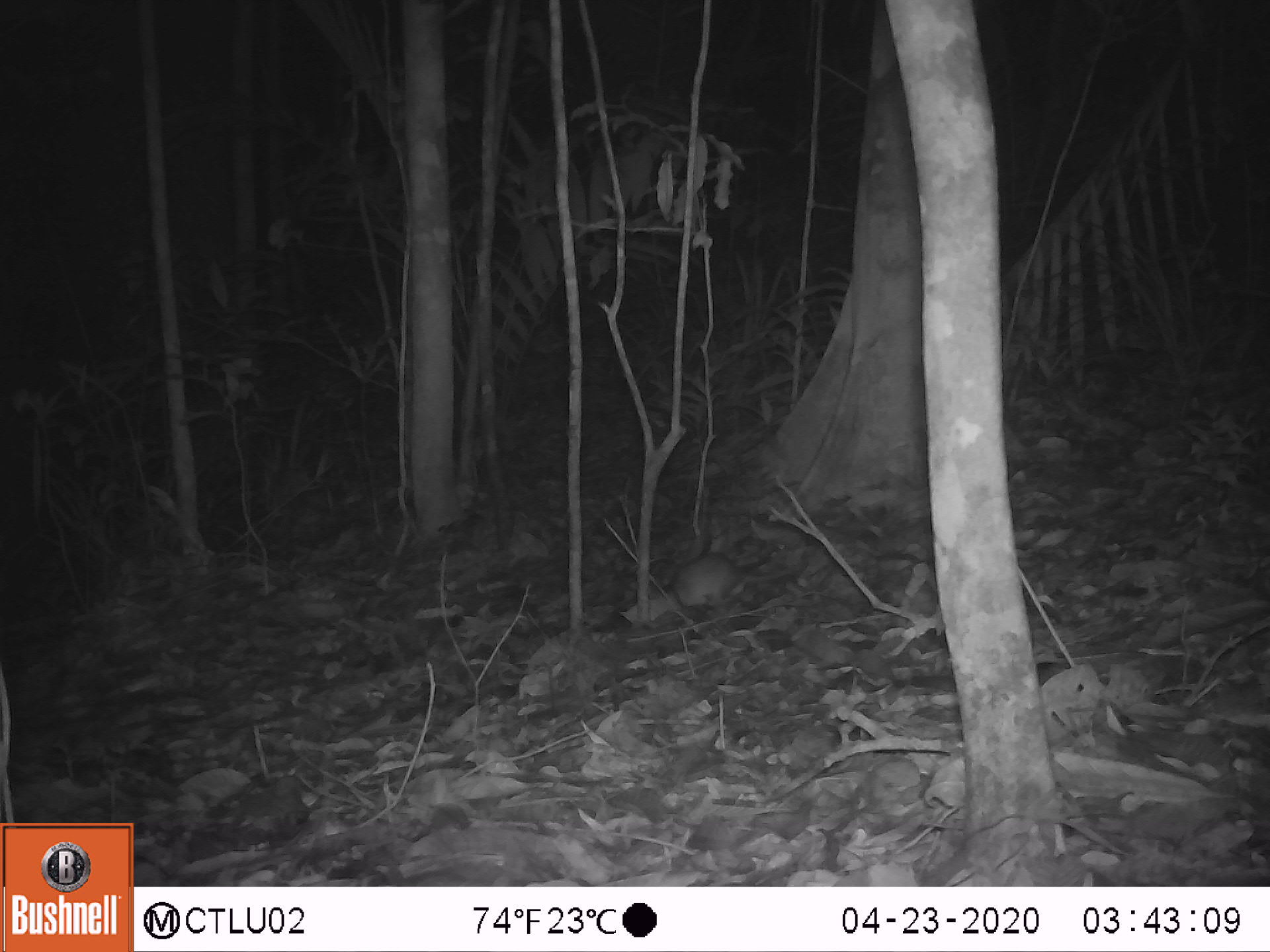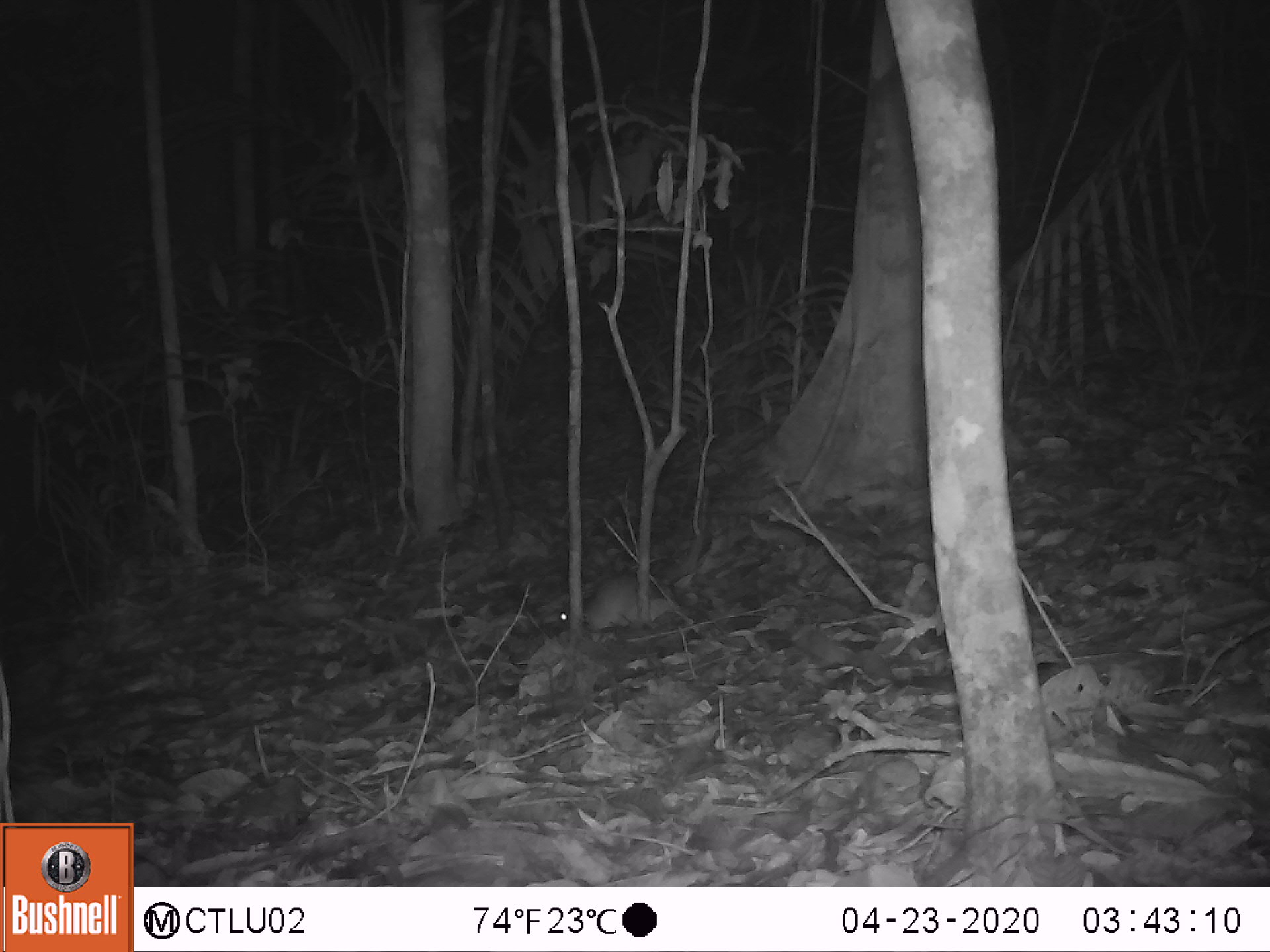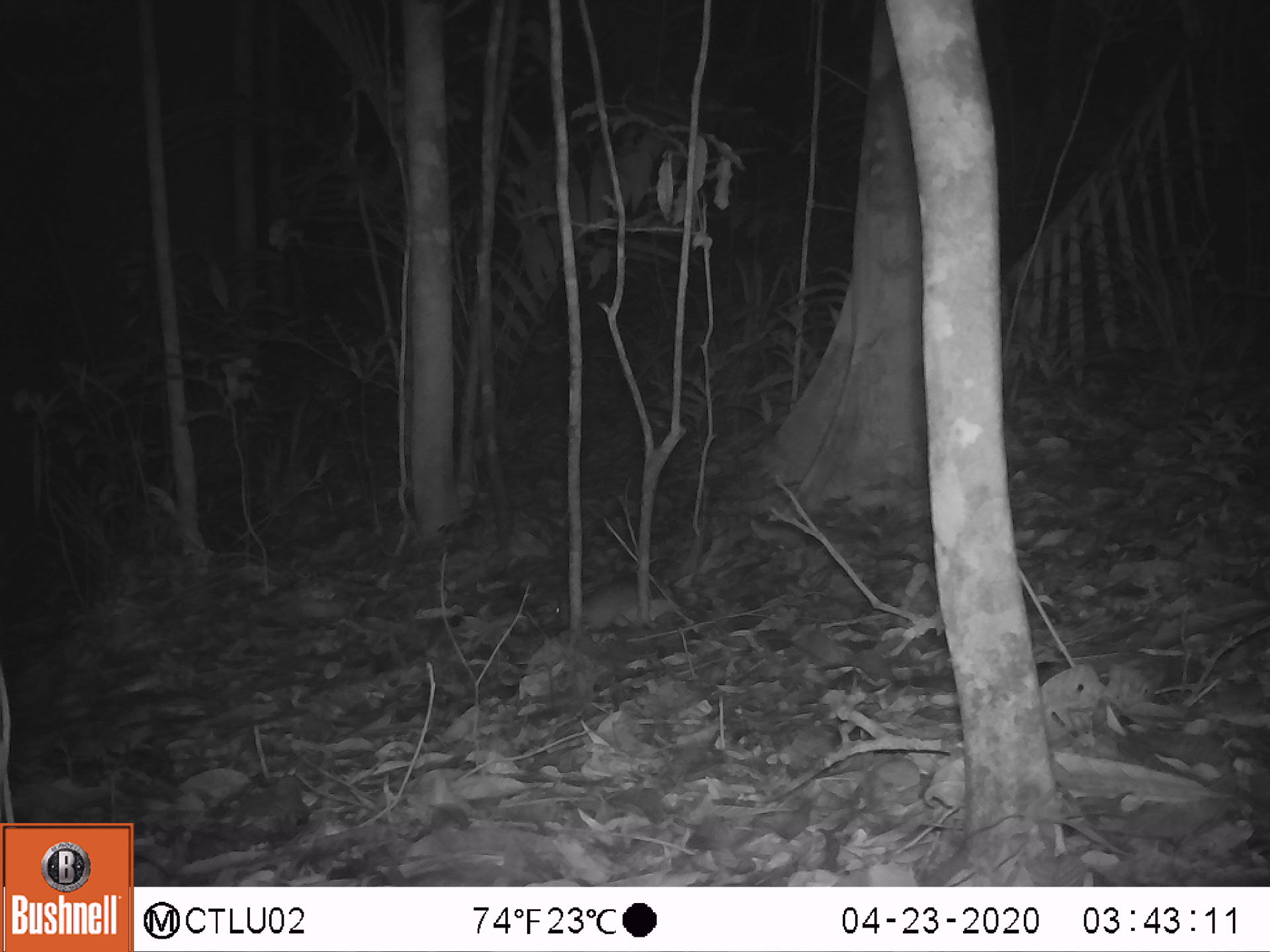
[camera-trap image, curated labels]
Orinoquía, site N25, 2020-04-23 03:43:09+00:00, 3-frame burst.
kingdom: Animalia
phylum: Chordata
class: Mammalia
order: Rodentia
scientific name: Rodentia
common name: rodent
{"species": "rodent (Rodentia)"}